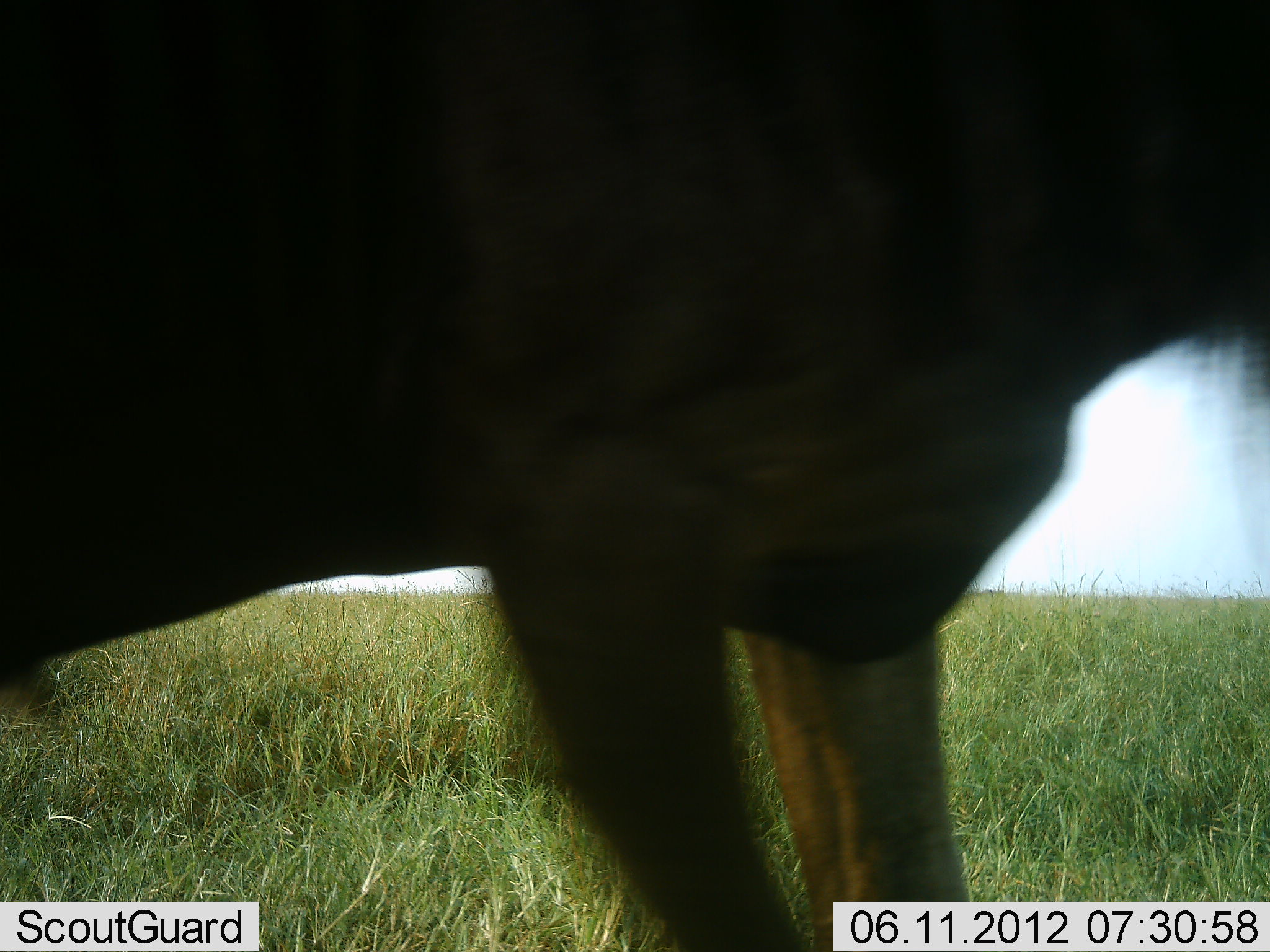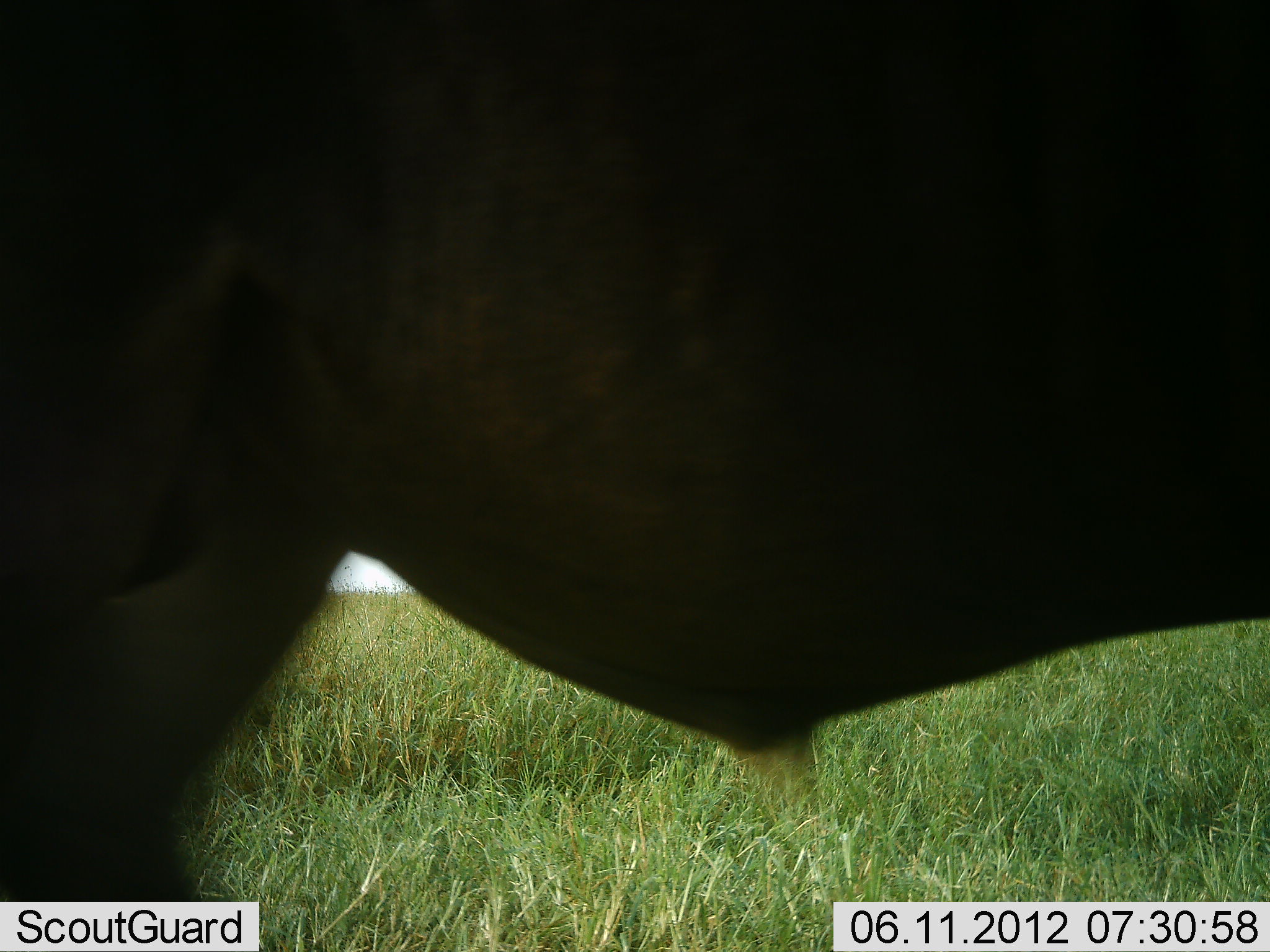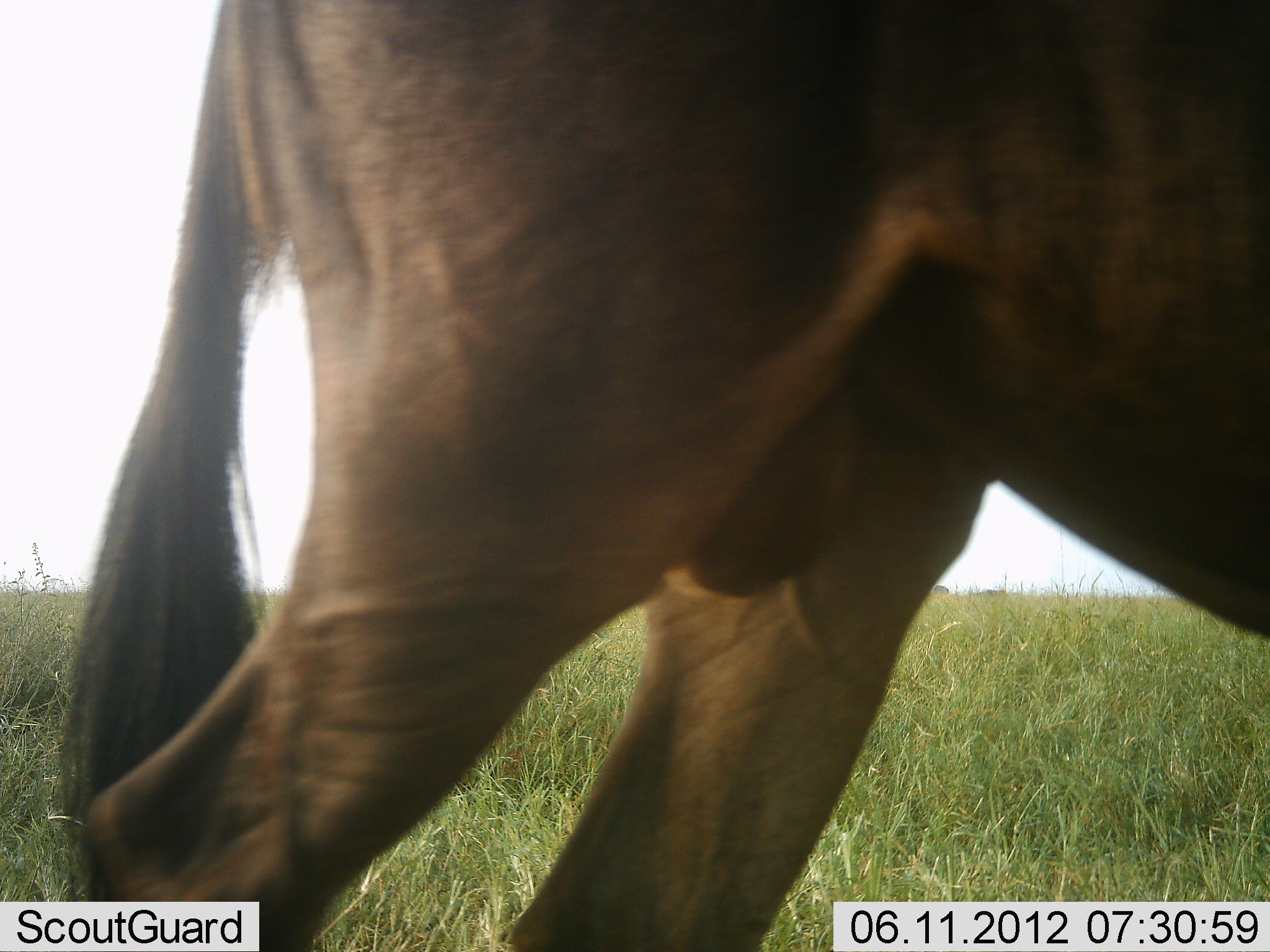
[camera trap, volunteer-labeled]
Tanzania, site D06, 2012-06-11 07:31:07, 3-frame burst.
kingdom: Animalia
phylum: Chordata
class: Mammalia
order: Artiodactyla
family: Bovidae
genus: Connochaetes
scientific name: Connochaetes taurinus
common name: blue wildebeest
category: wildebeest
Wildebeest (blue wildebeest) (Connochaetes taurinus), count 1. Behavior (volunteer vote fractions): standing 20%, resting 0%, moving 80%, interacting 0%. Young present (vote fraction): 0%. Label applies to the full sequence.